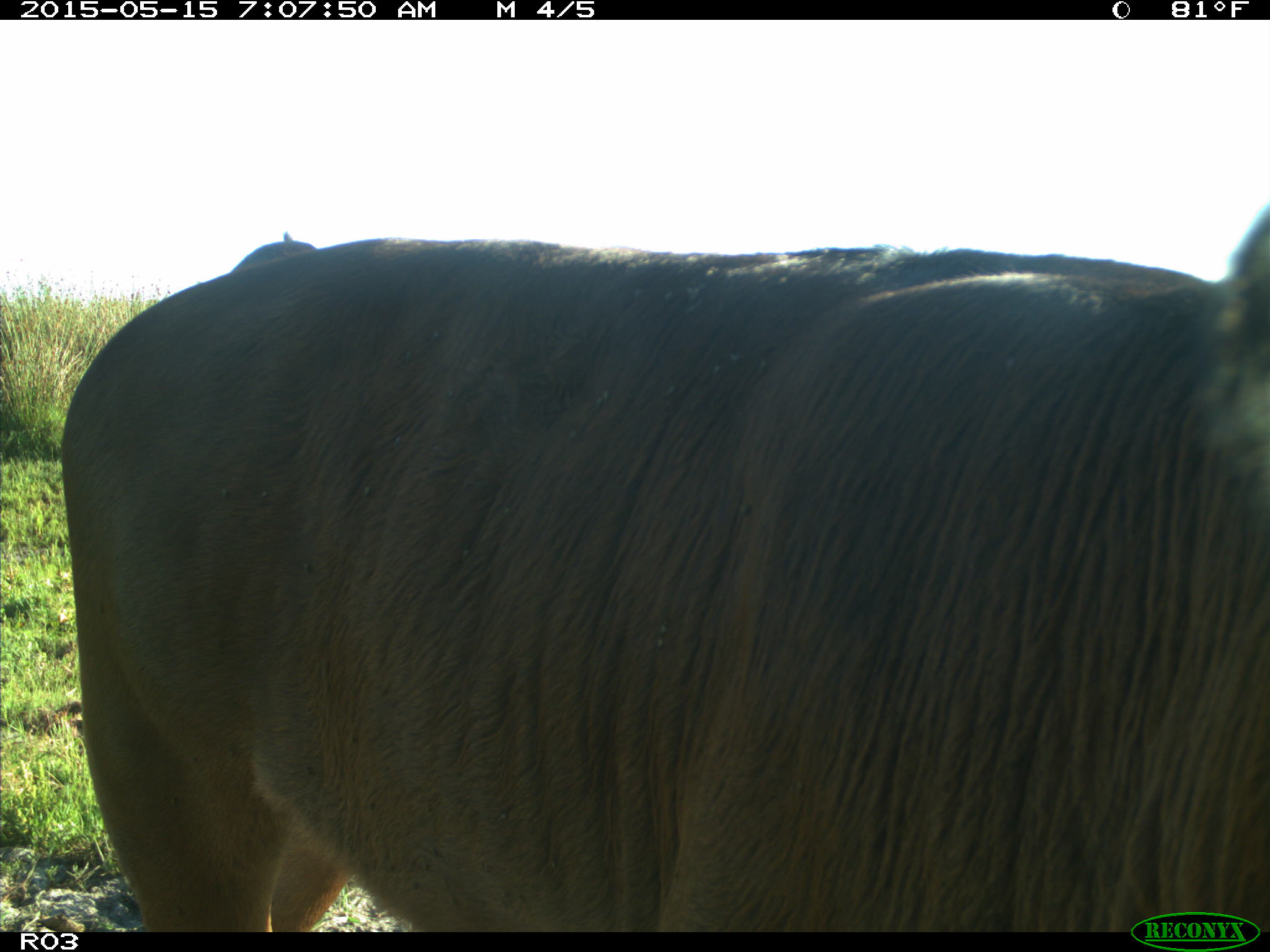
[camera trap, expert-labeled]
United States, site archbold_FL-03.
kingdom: Animalia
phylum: Chordata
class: Mammalia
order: Artiodactyla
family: Bovidae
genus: Bos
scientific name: Bos taurus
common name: domestic cow